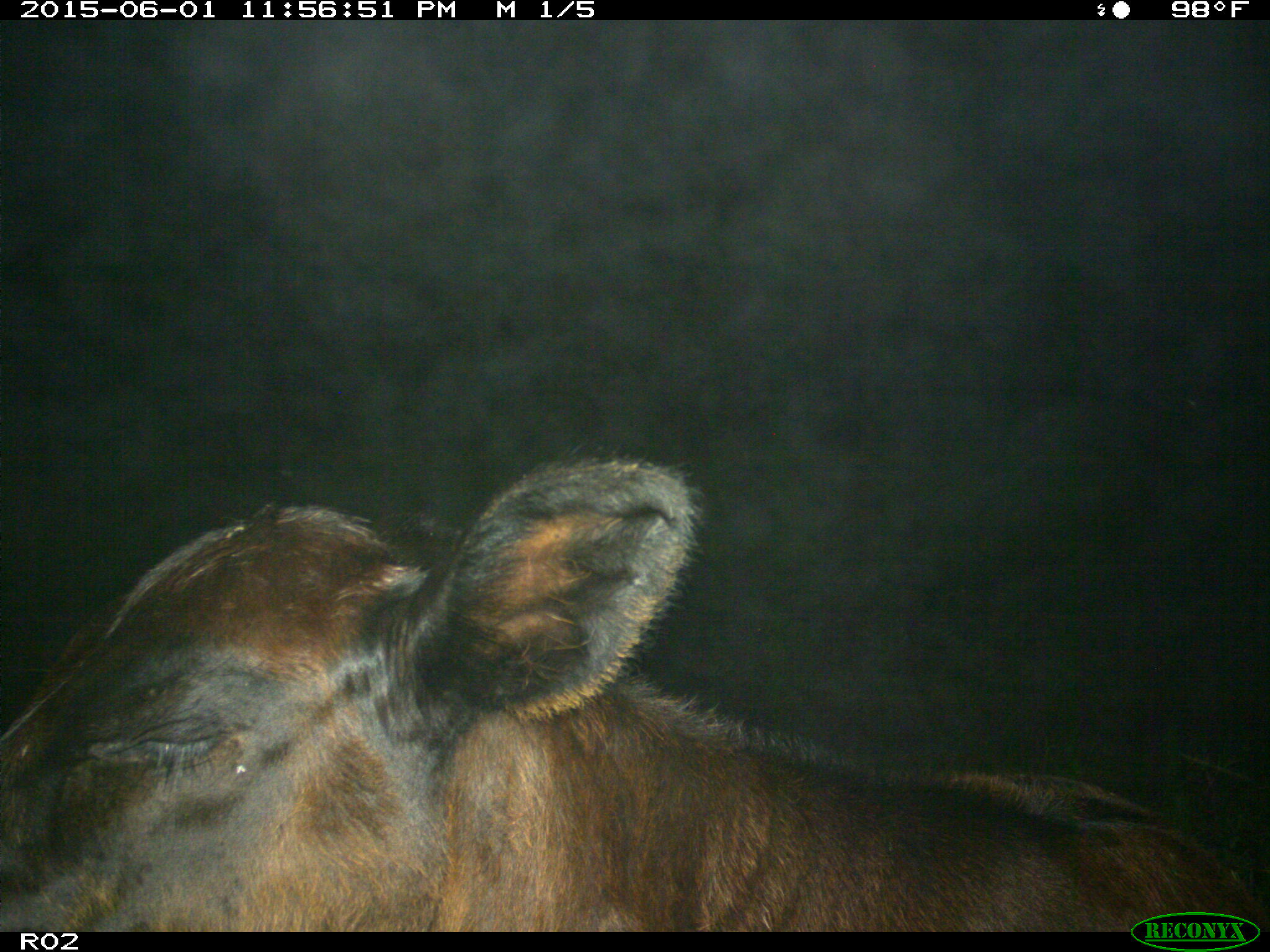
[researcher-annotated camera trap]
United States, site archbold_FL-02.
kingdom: Animalia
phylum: Chordata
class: Mammalia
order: Artiodactyla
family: Bovidae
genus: Bos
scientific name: Bos taurus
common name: domestic cow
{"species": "Bos taurus (domestic cow)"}